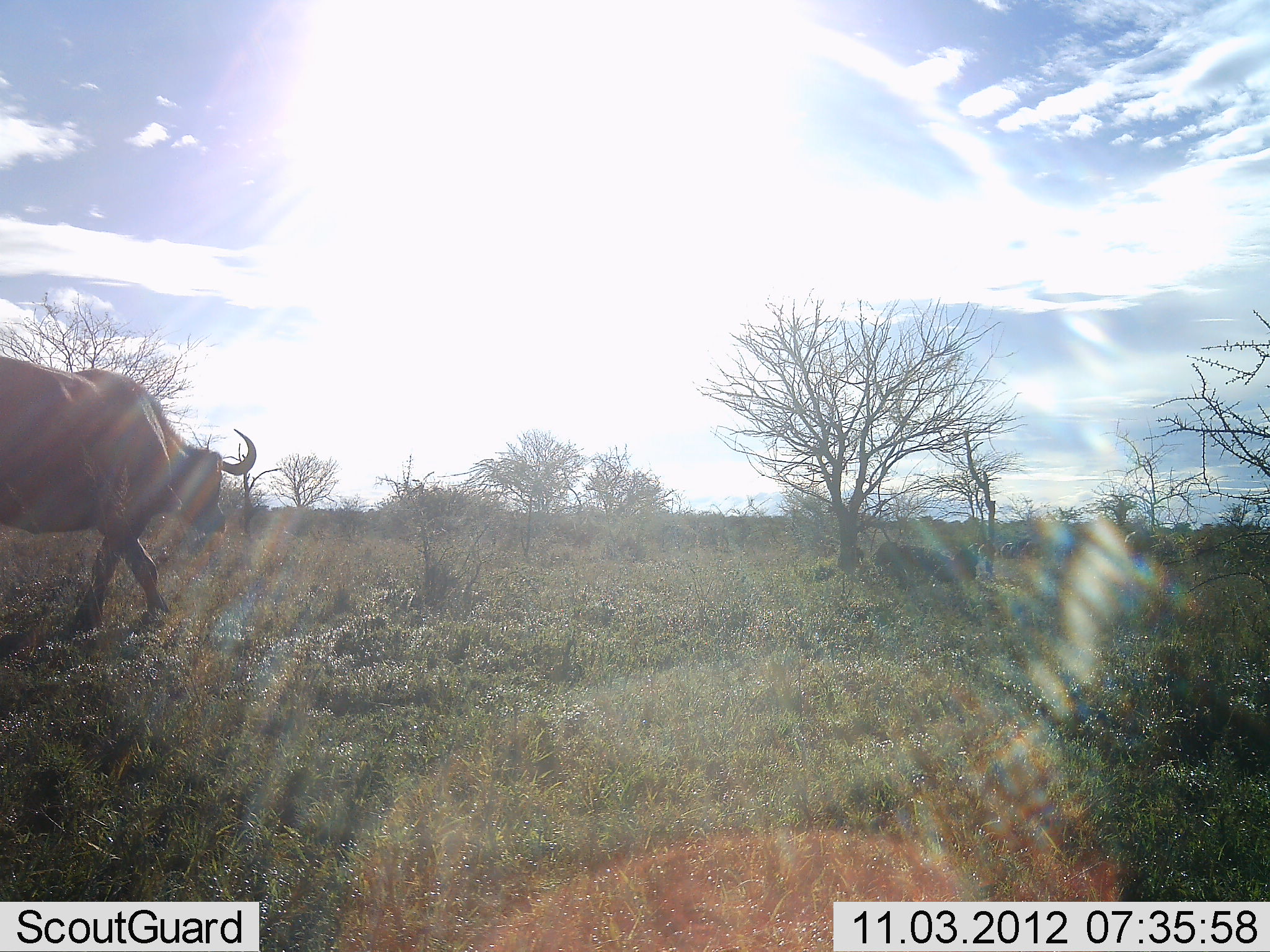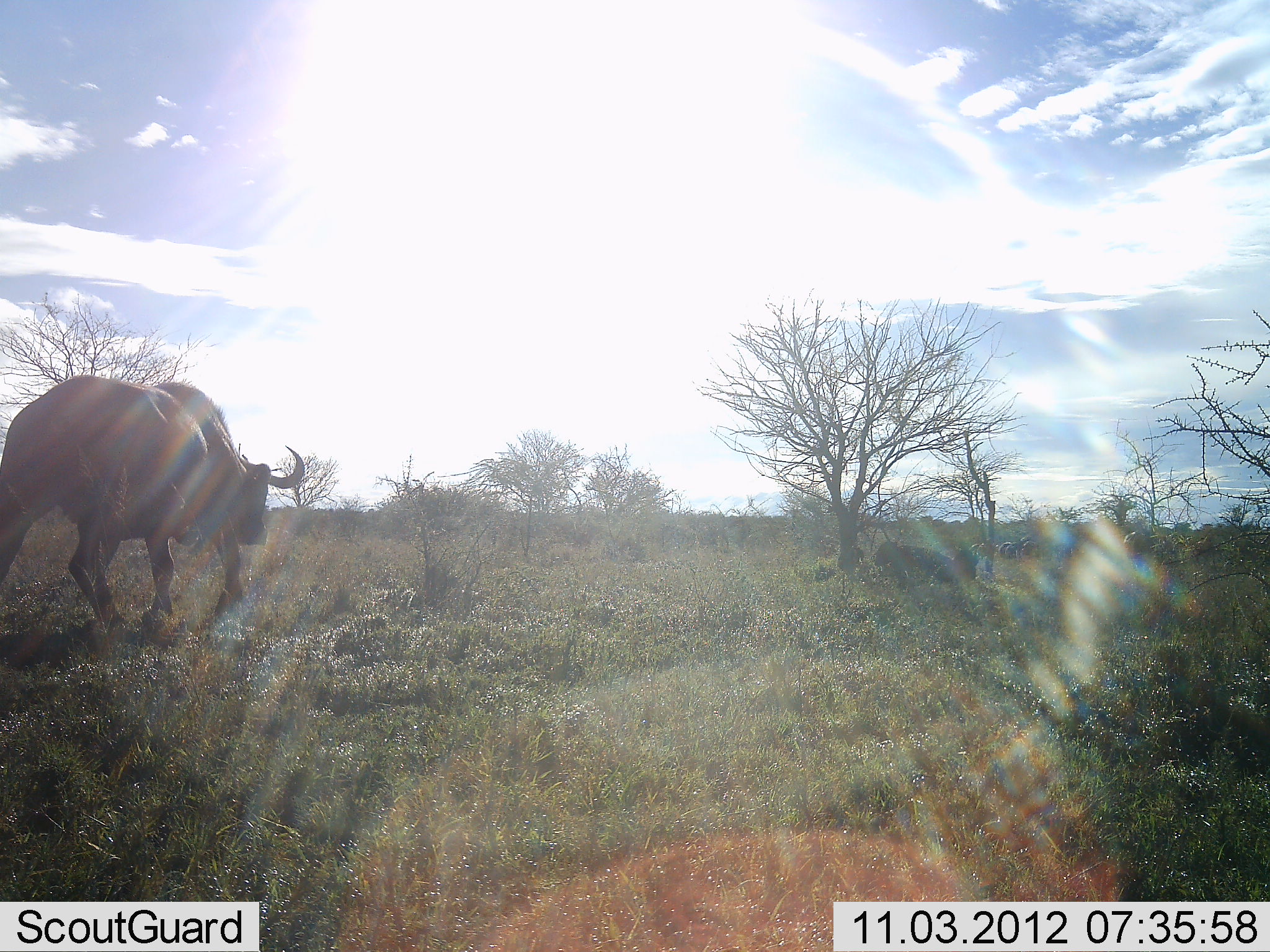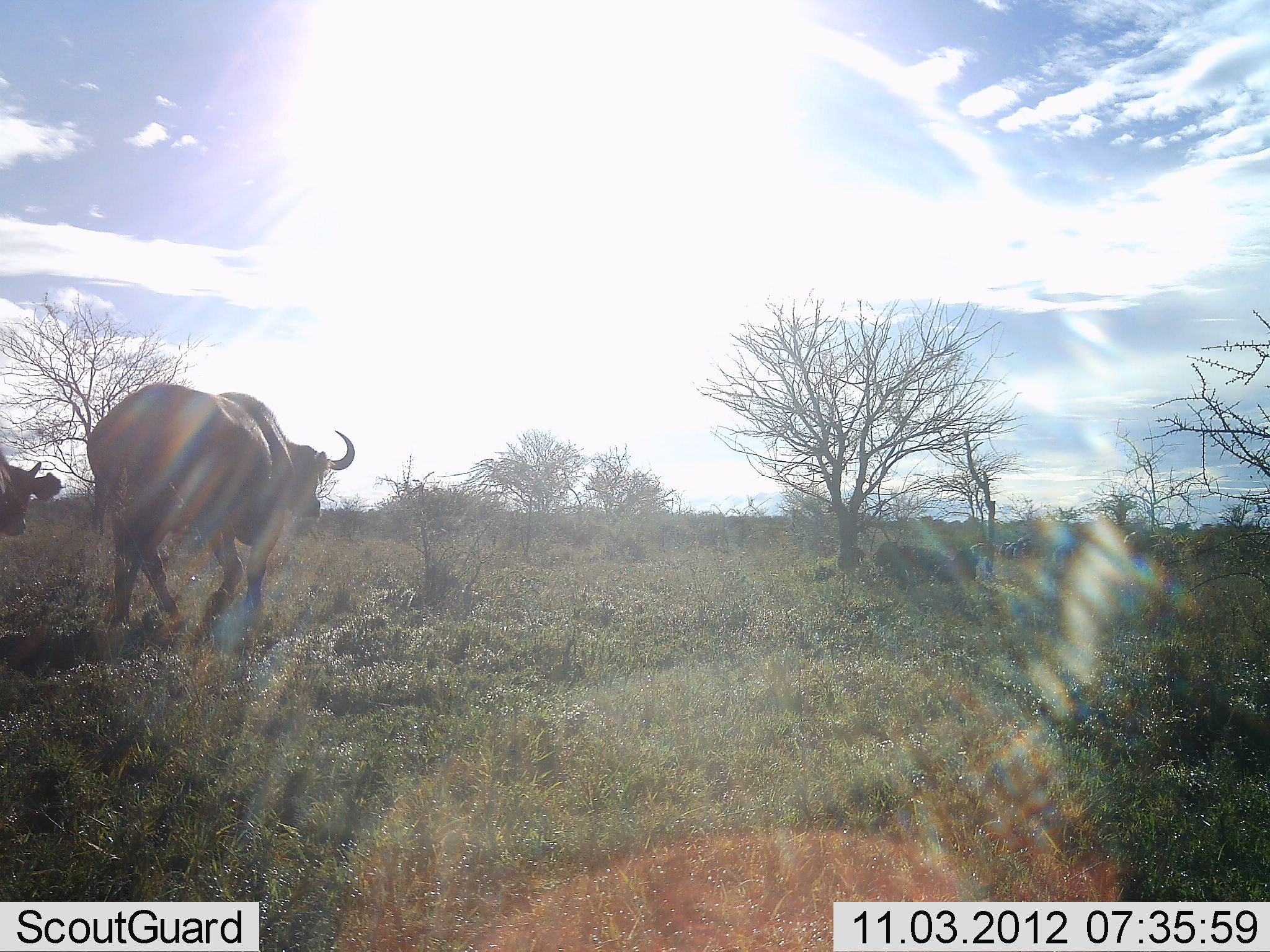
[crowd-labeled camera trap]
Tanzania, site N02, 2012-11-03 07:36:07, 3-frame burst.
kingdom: Animalia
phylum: Chordata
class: Mammalia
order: Artiodactyla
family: Bovidae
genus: Syncerus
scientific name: Syncerus caffer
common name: cape buffalo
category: buffalo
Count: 2.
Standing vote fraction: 10%.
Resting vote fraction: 10%.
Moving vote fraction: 100%.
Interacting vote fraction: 0%.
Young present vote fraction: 0%.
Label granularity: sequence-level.